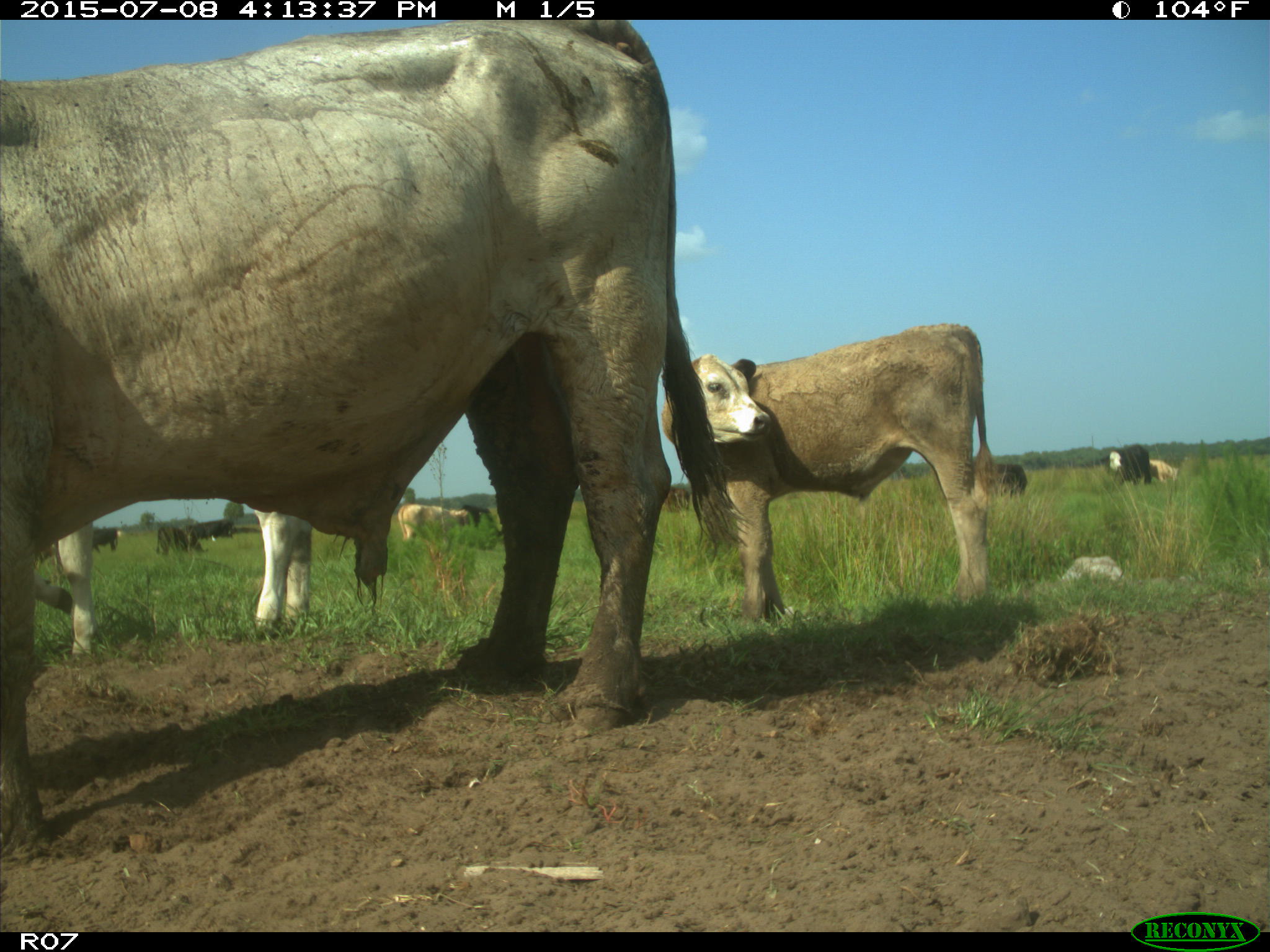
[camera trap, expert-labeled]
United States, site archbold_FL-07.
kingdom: Animalia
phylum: Chordata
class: Mammalia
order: Artiodactyla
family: Bovidae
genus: Bos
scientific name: Bos taurus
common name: domestic cow